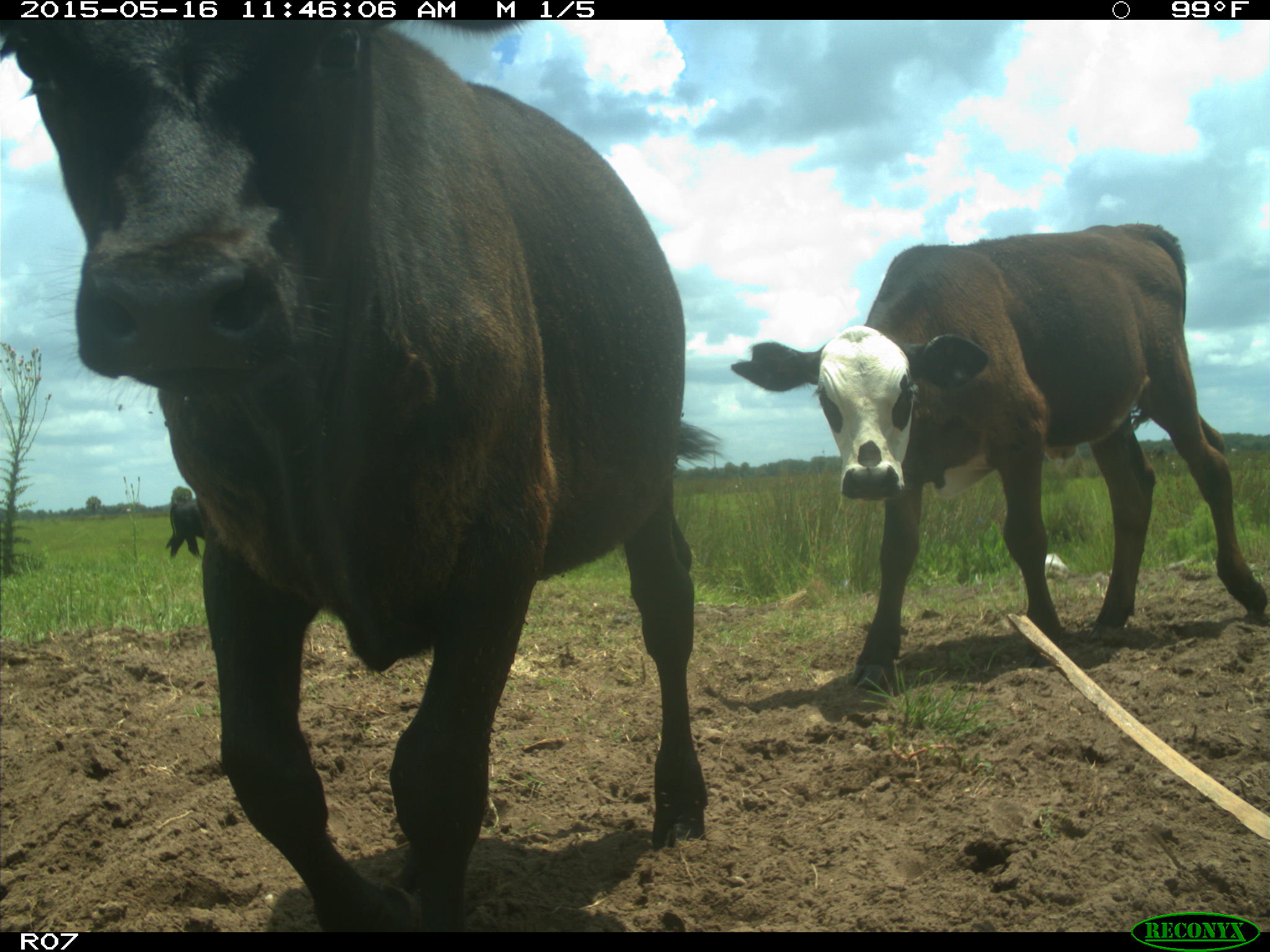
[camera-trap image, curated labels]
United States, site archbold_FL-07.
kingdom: Animalia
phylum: Chordata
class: Mammalia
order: Artiodactyla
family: Bovidae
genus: Bos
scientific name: Bos taurus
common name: domestic cow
Bos taurus (domestic cow).